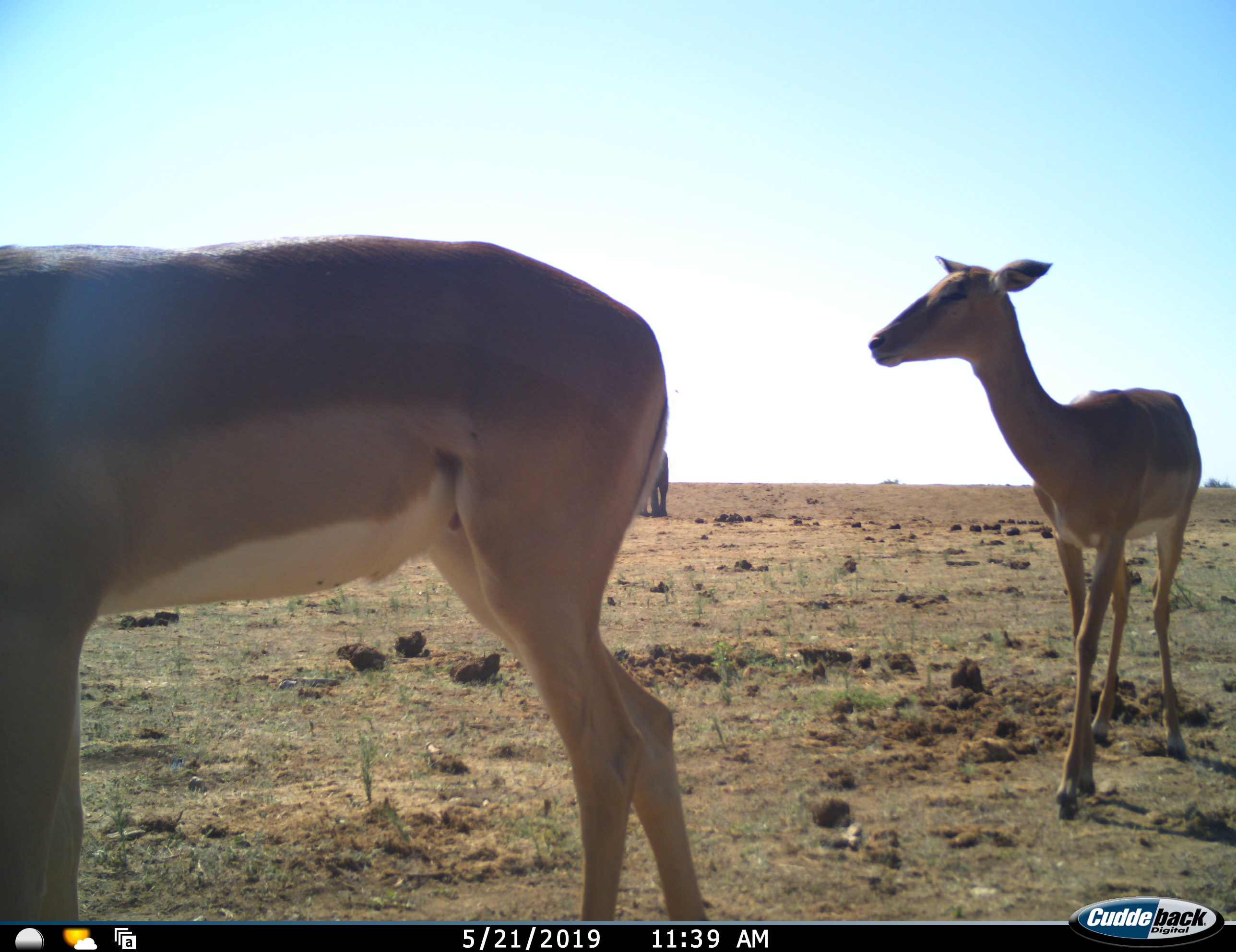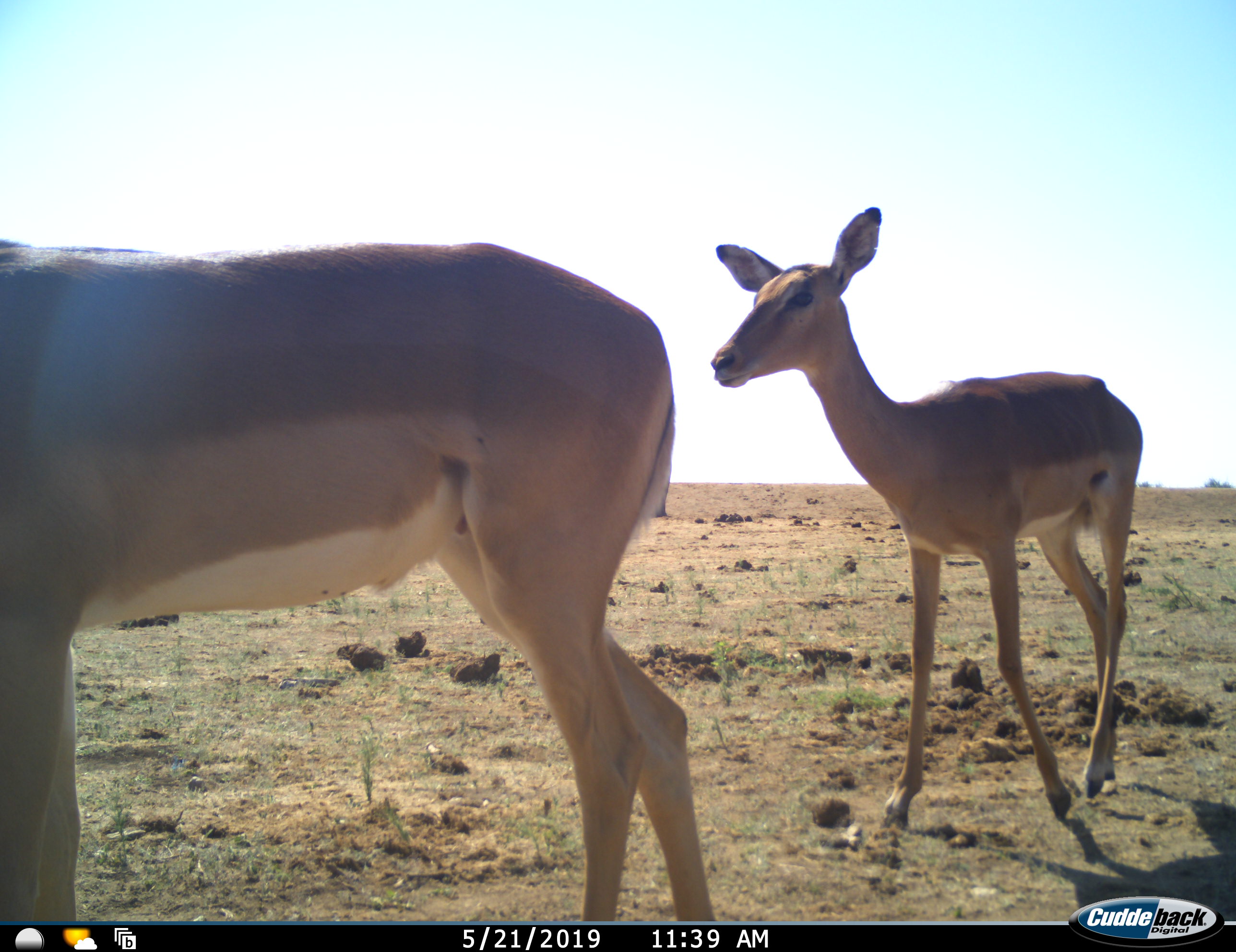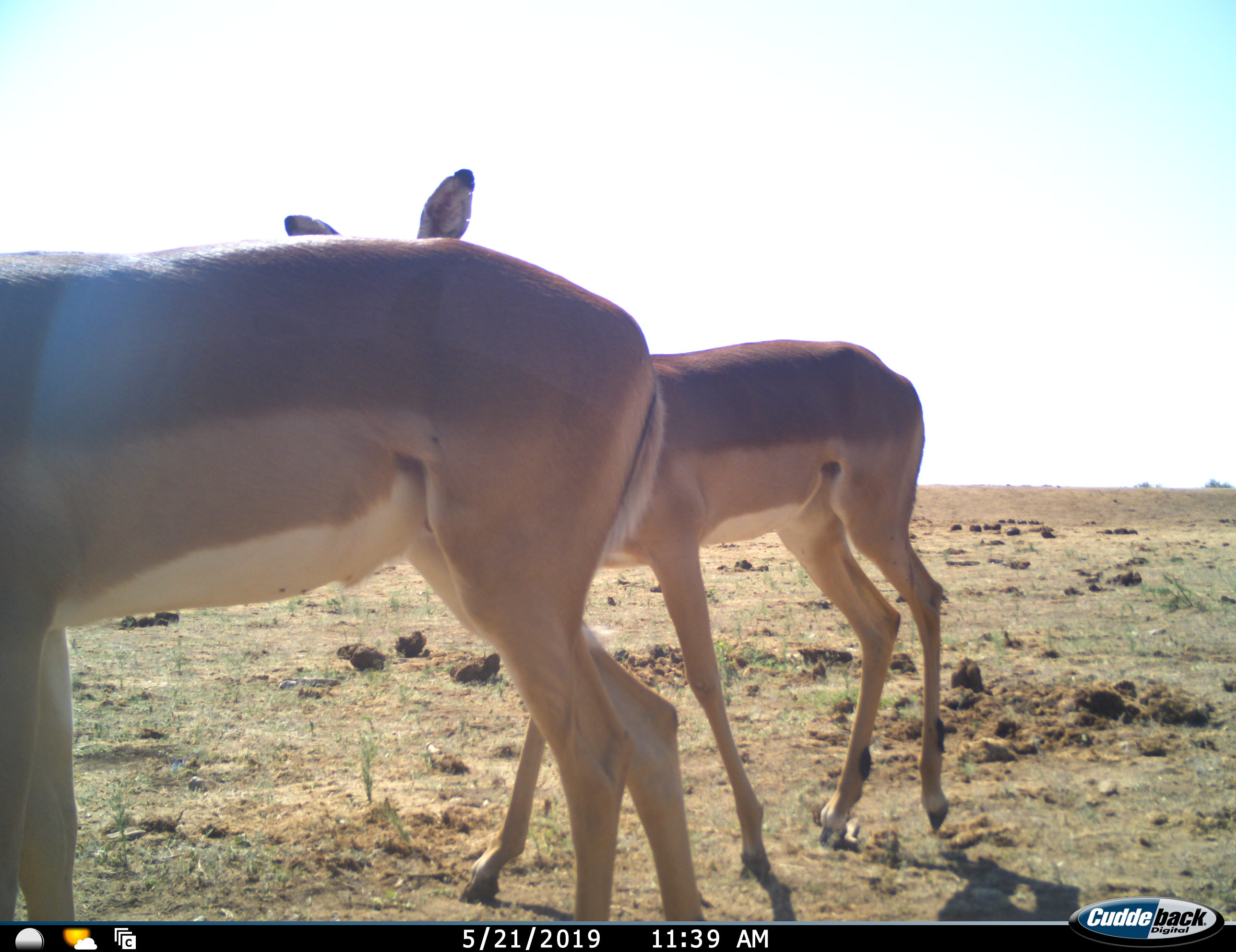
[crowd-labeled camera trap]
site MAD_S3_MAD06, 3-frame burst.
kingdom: Animalia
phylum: Chordata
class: Mammalia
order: Artiodactyla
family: Bovidae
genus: Aepyceros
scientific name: Aepyceros melampus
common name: impala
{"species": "impala (Aepyceros melampus)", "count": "2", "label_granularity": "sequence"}